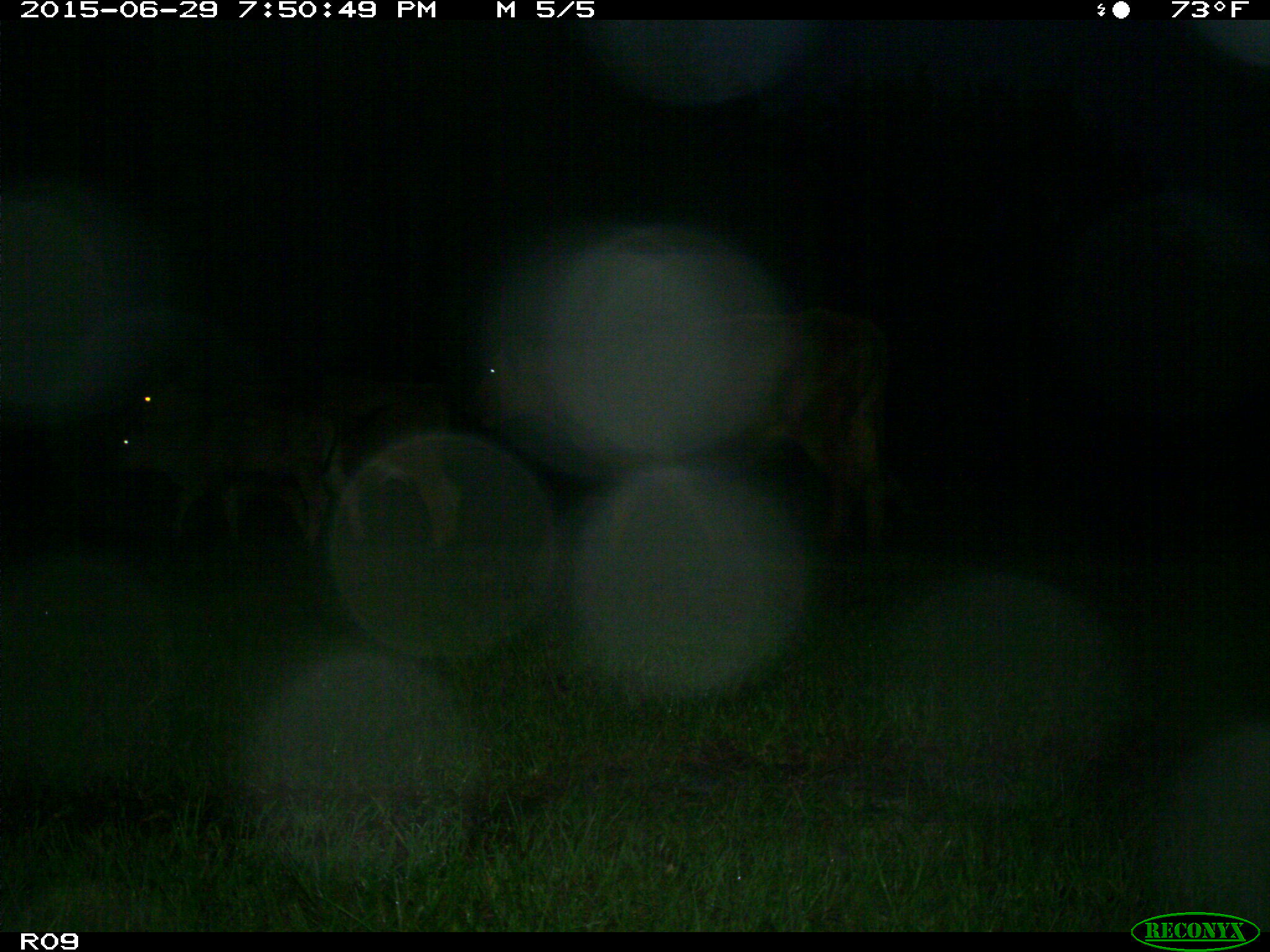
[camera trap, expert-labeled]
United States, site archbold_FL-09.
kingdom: Animalia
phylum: Chordata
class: Mammalia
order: Artiodactyla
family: Bovidae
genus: Bos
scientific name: Bos taurus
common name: domestic cow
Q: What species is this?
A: Bos taurus (domestic cow).